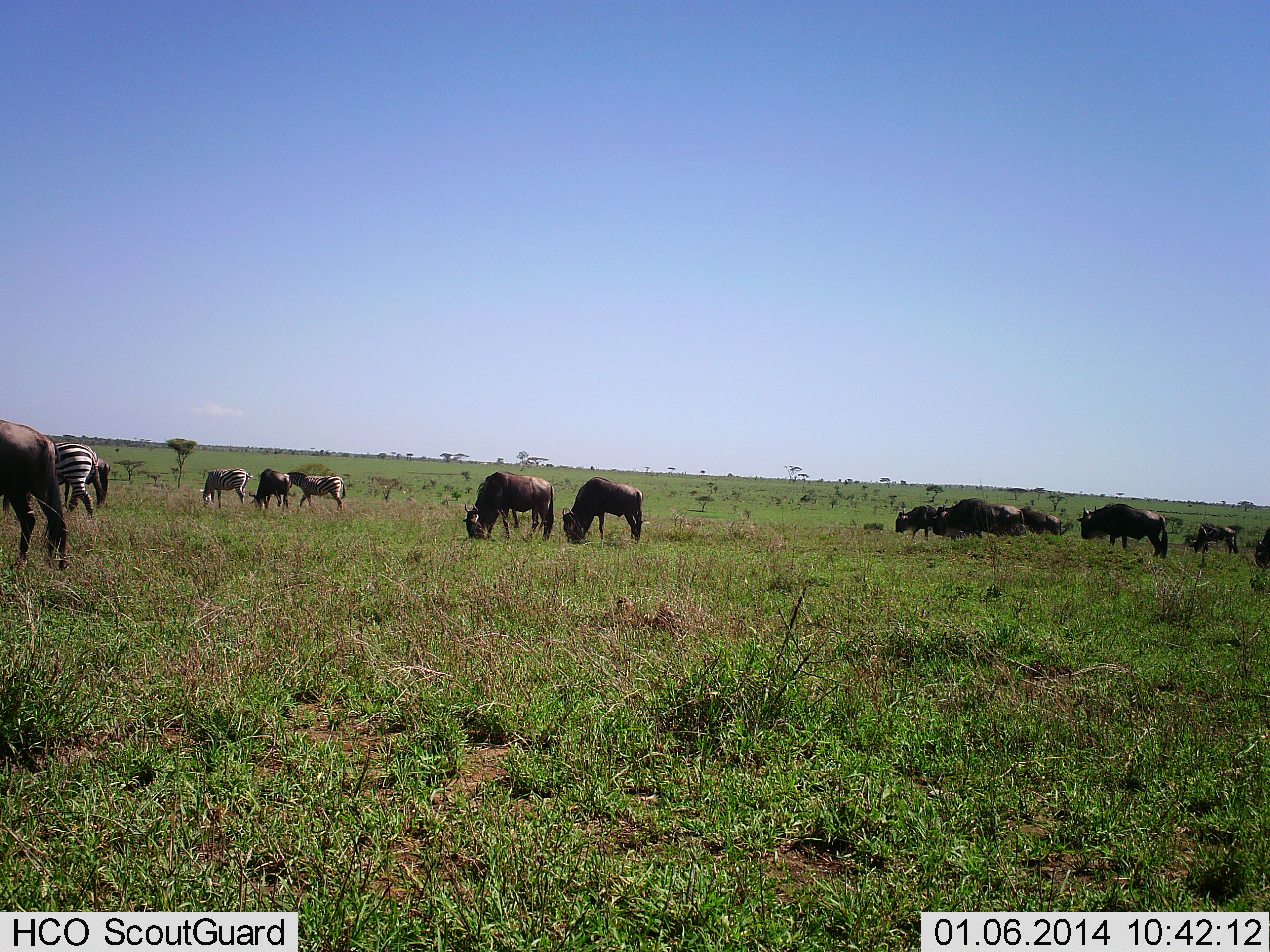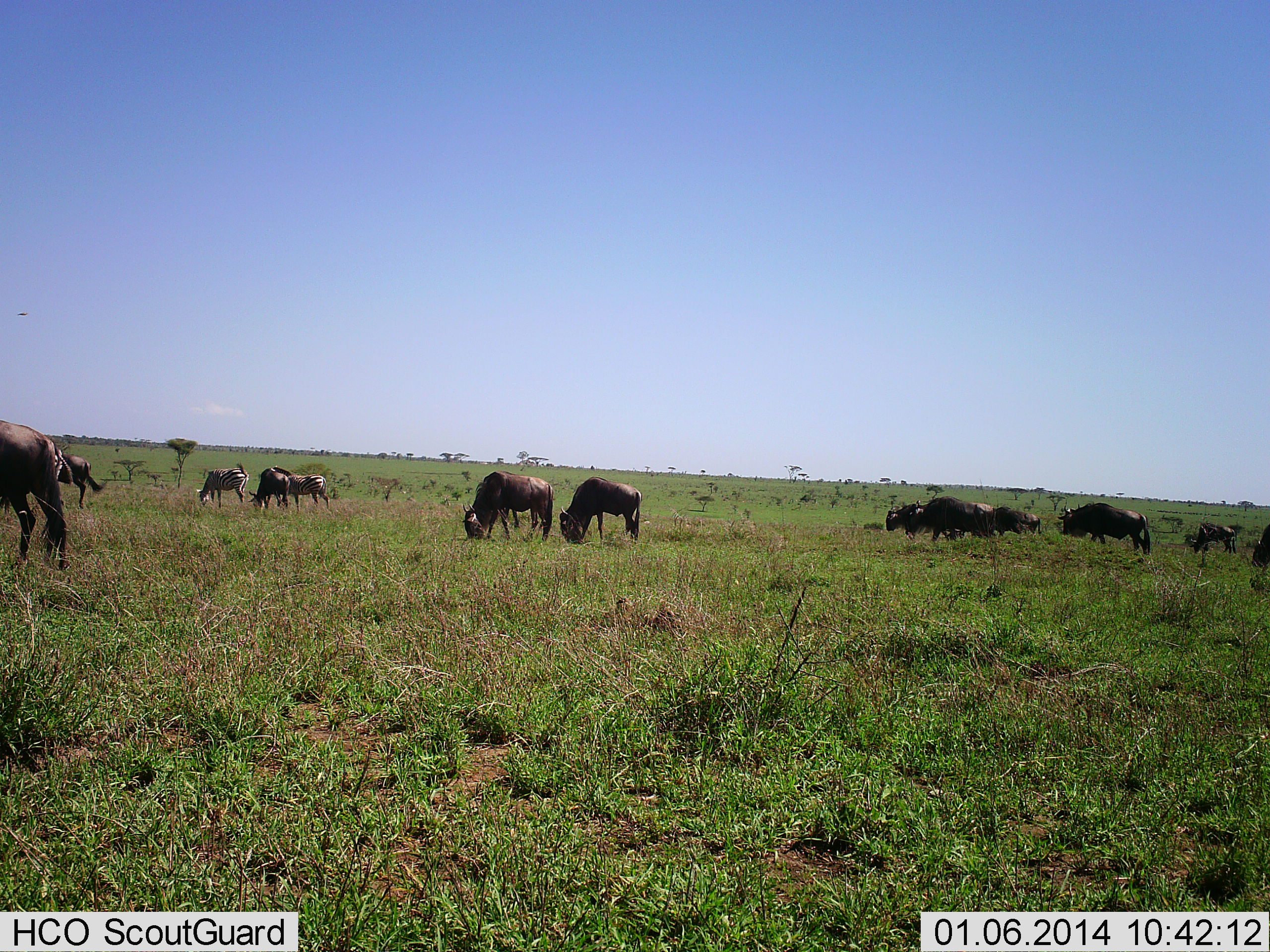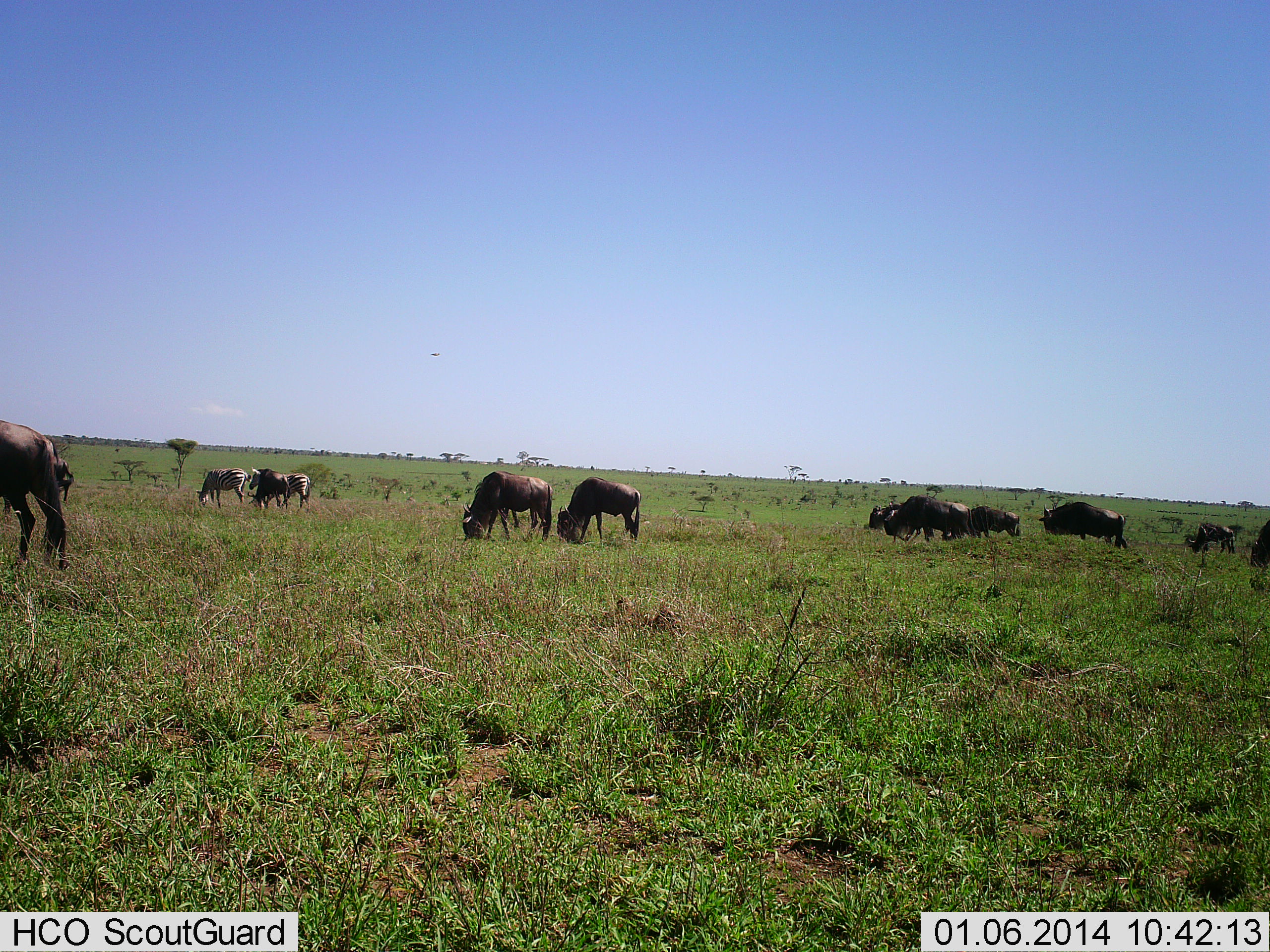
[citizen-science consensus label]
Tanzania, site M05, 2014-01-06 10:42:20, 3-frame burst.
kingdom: Animalia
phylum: Chordata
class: Mammalia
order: Artiodactyla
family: Bovidae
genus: Connochaetes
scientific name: Connochaetes taurinus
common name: blue wildebeest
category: wildebeest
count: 11-50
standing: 20%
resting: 0%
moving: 47%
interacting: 0%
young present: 7%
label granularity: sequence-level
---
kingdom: Animalia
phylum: Chordata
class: Mammalia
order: Perissodactyla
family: Equidae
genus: Equus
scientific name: Equus quagga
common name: plains zebra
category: zebra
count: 3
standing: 0%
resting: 0%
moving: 80%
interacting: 0%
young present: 0%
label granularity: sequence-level